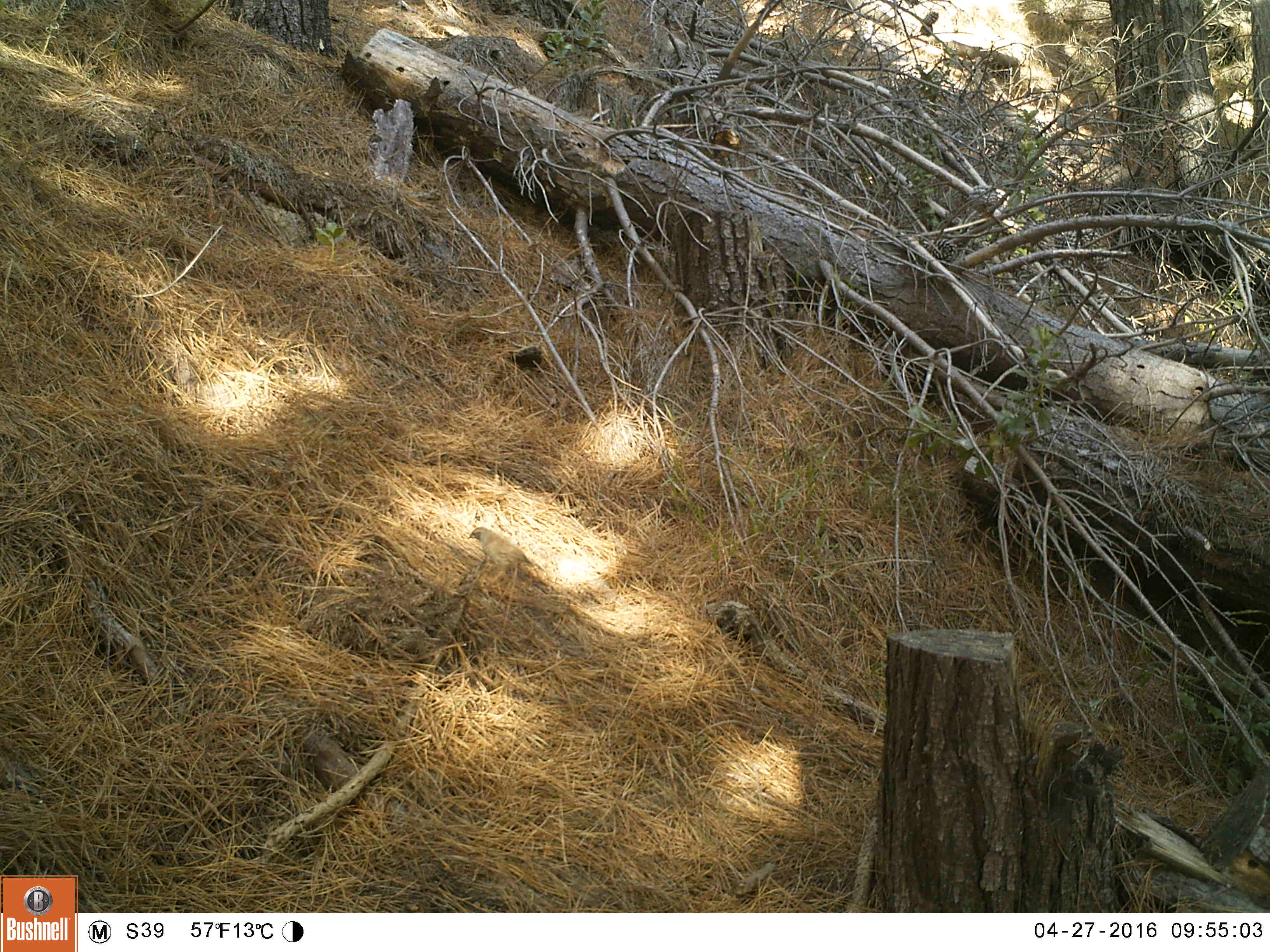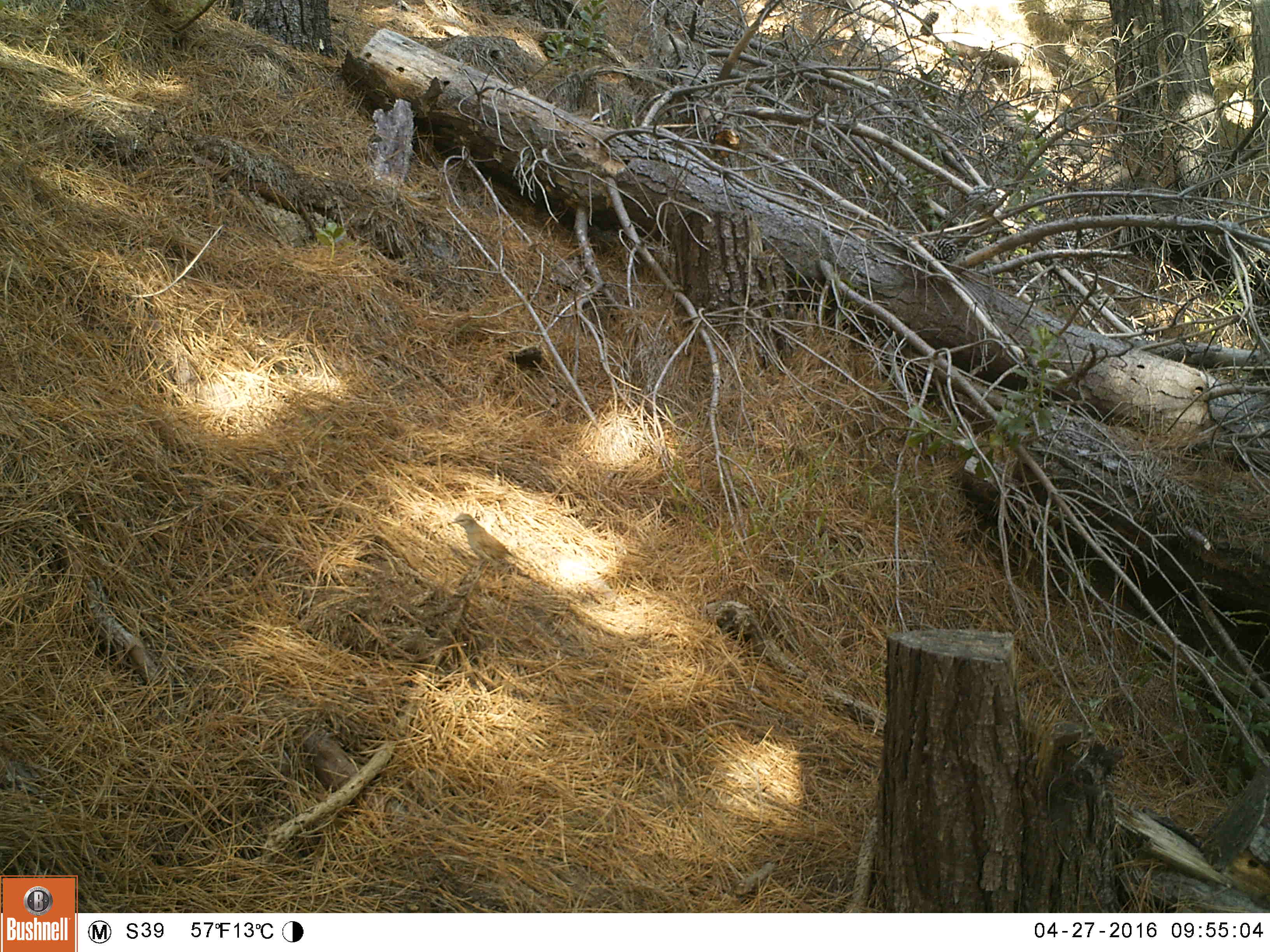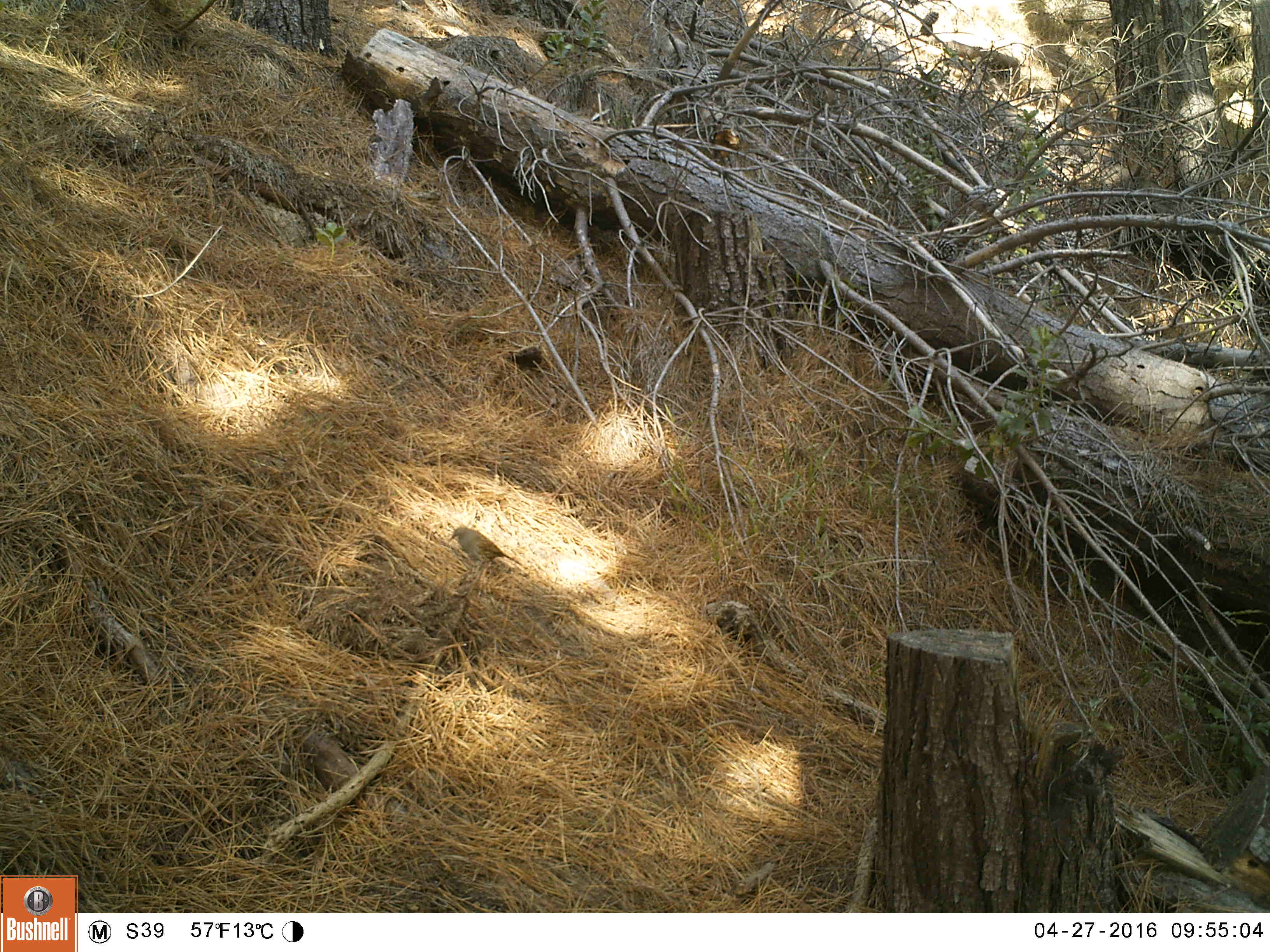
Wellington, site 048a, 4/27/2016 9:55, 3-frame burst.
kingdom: Animalia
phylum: Chordata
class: Aves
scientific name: Aves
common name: bird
Bird (Aves).